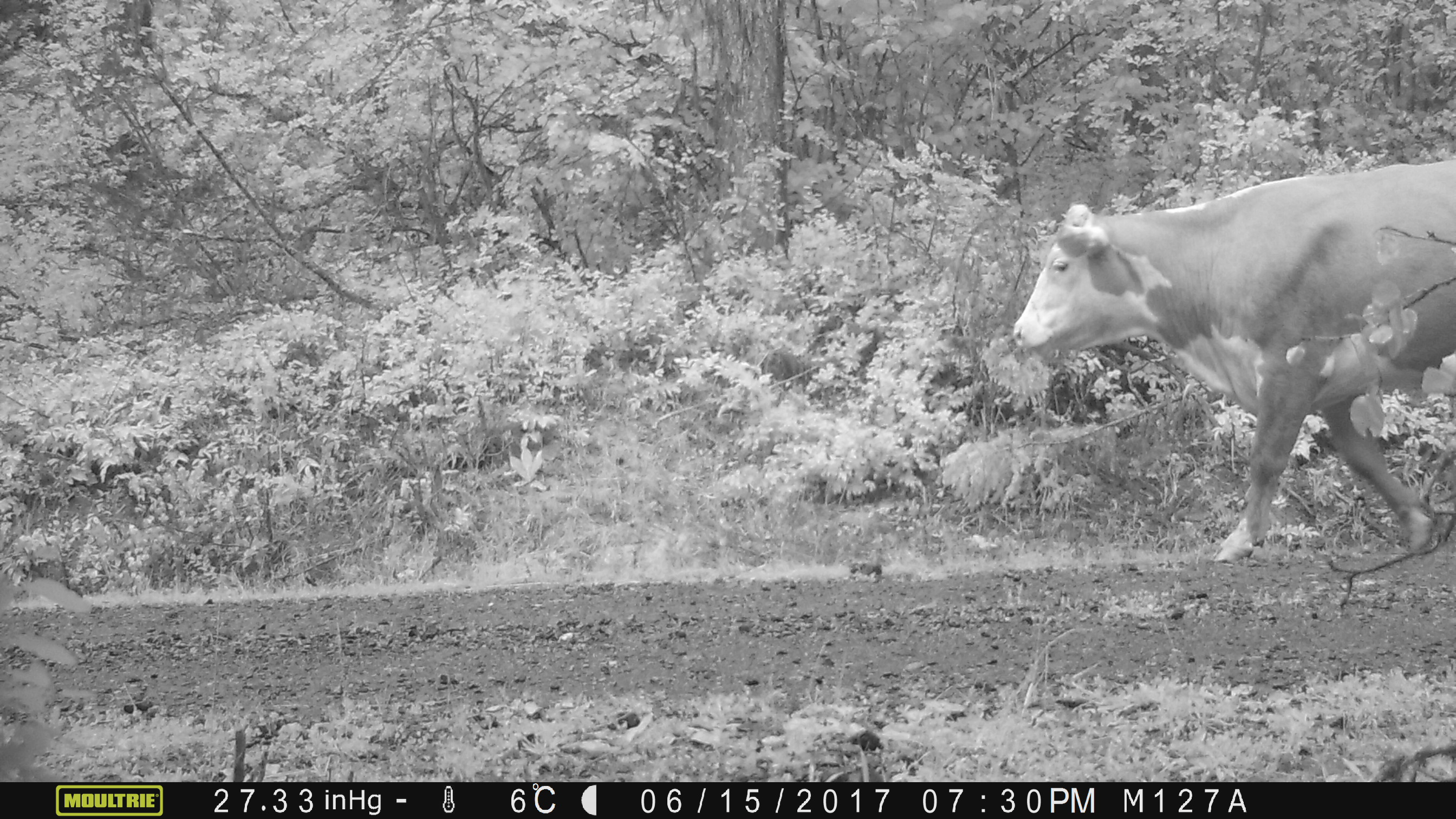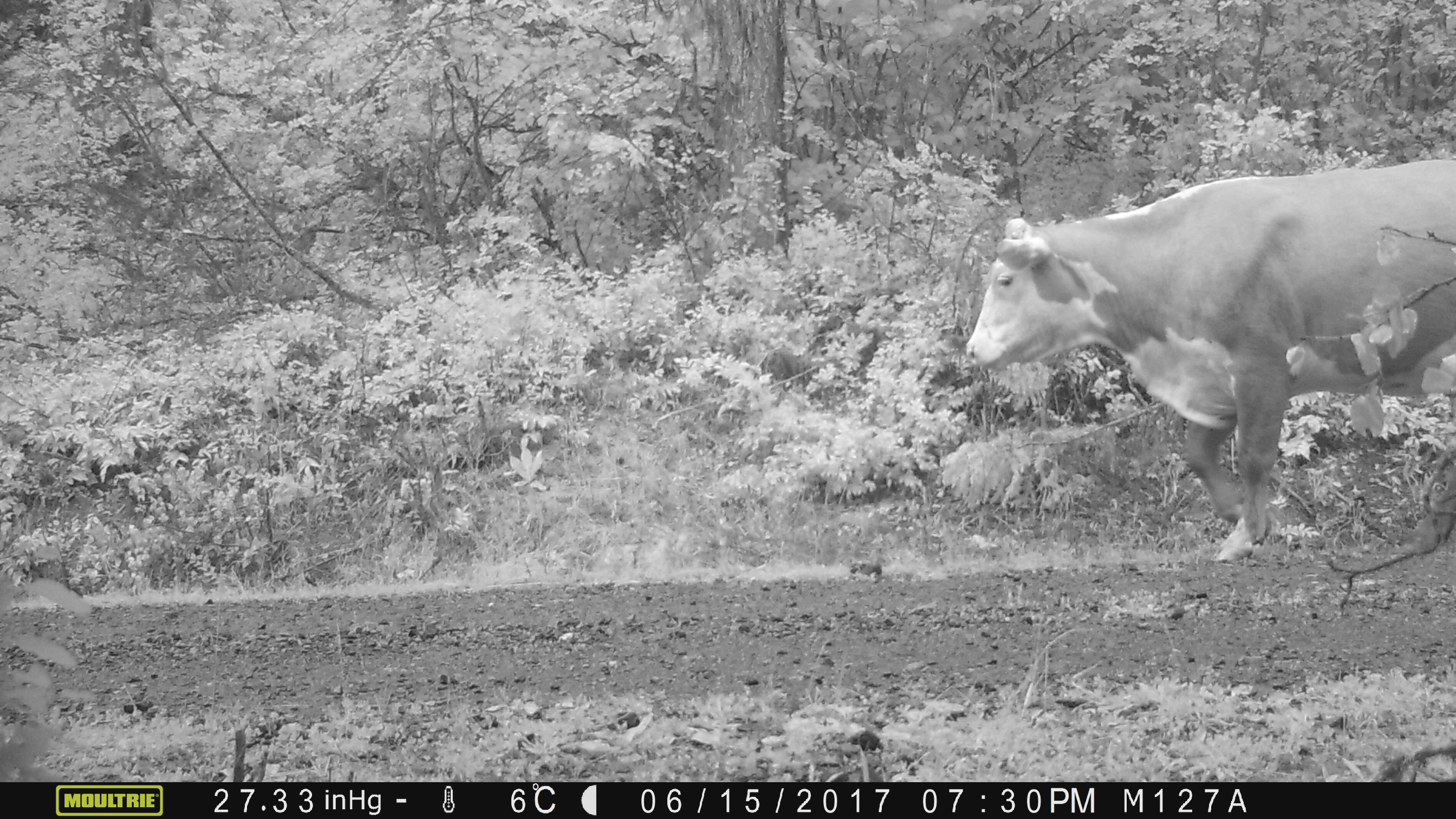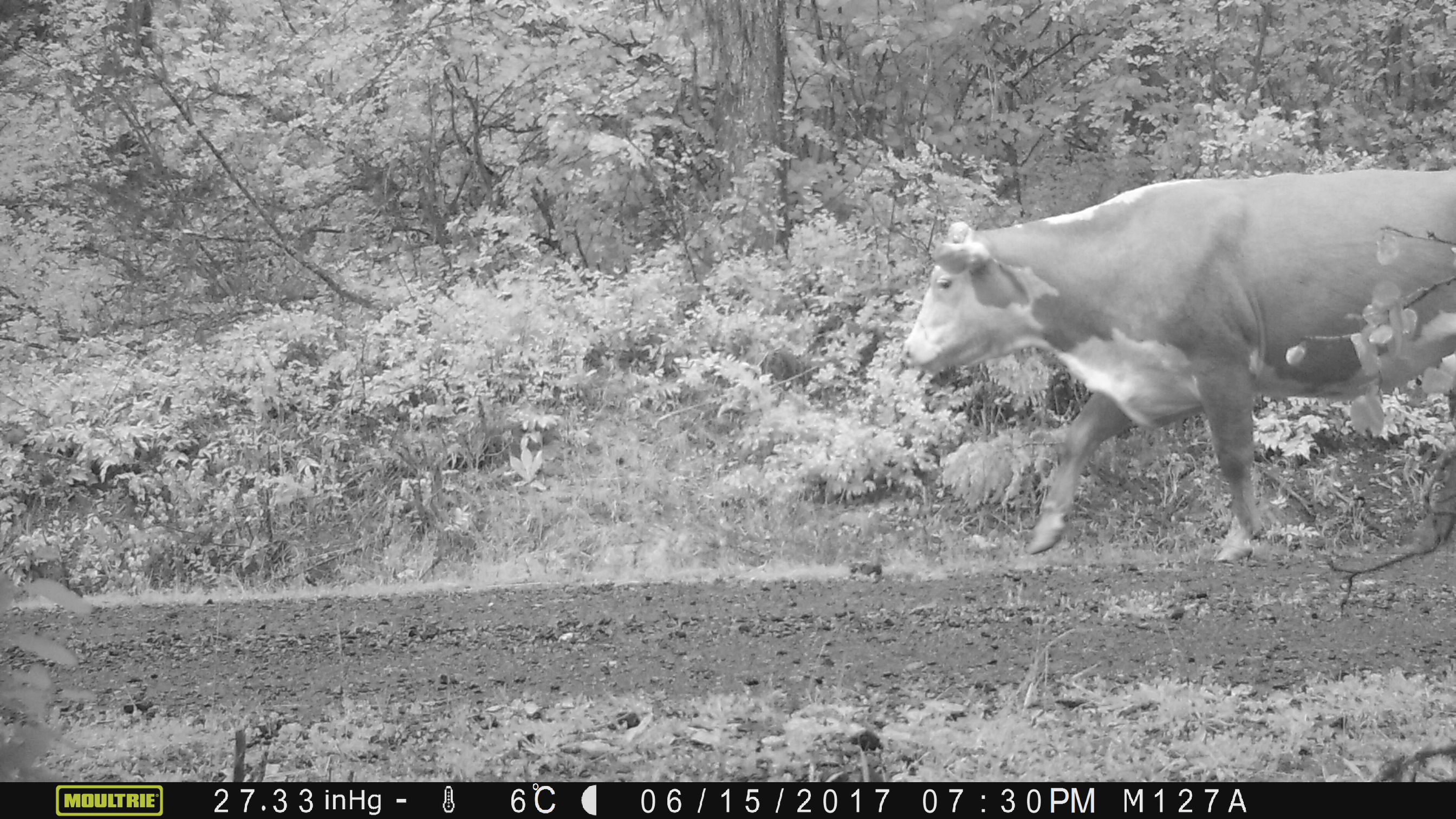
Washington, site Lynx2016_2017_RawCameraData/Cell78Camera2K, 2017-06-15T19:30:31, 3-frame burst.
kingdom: Animalia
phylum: Chordata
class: Mammalia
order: Artiodactyla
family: Bovidae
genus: Bos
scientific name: Bos taurus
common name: domestic cattle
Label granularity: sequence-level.